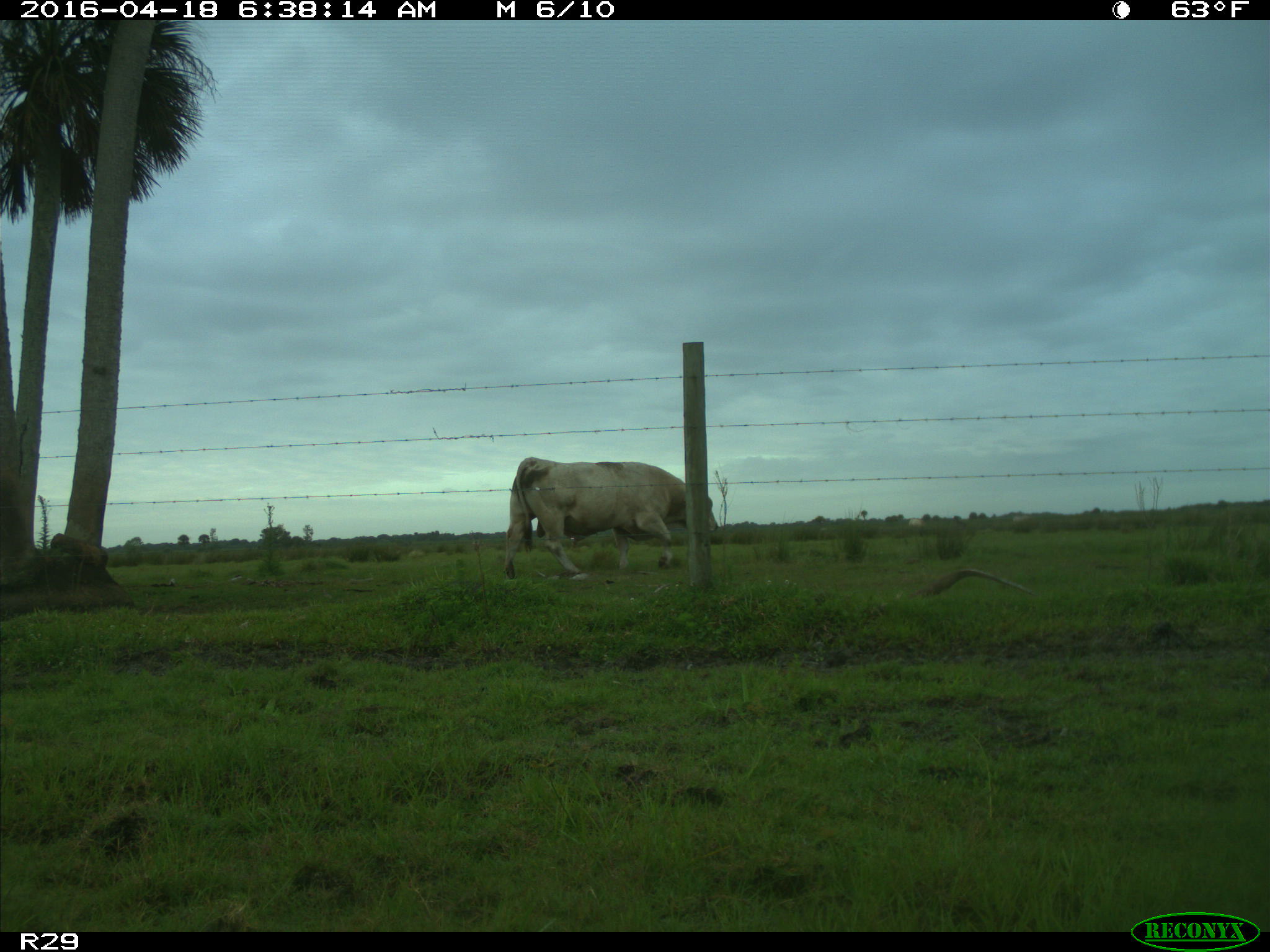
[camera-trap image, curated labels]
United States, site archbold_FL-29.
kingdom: Animalia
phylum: Chordata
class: Mammalia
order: Artiodactyla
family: Bovidae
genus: Bos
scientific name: Bos taurus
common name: domestic cow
Bos taurus (domestic cow).